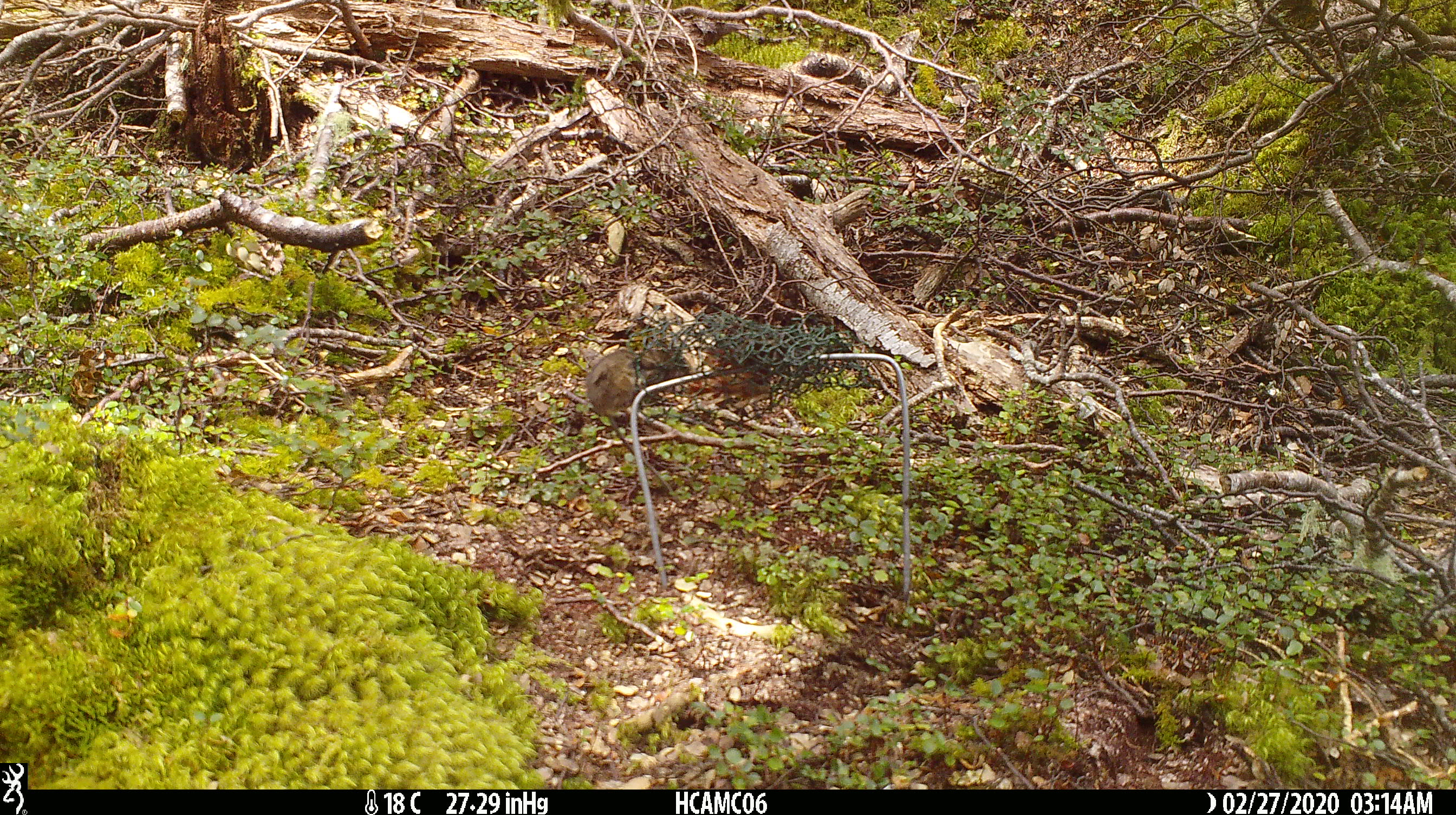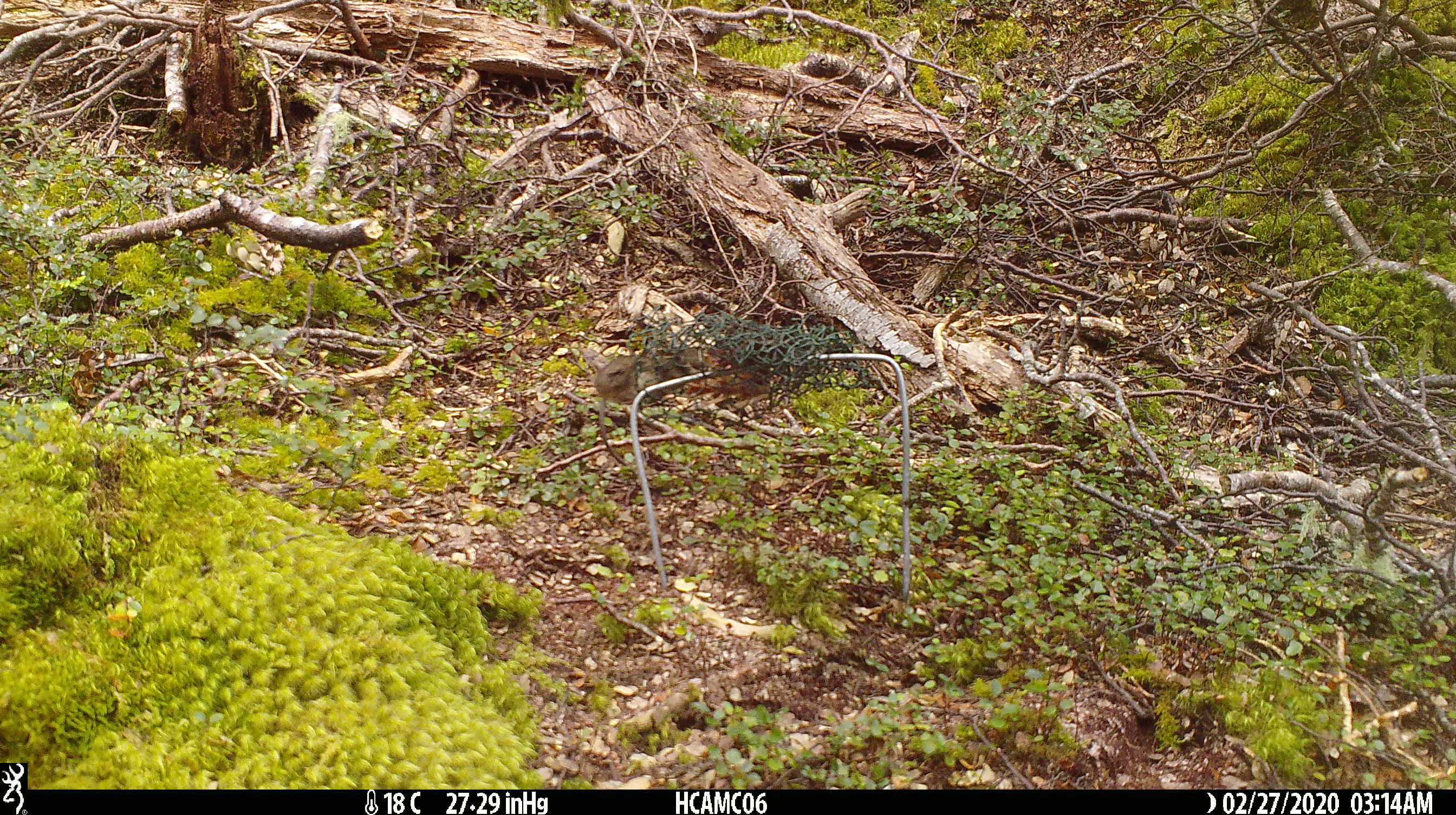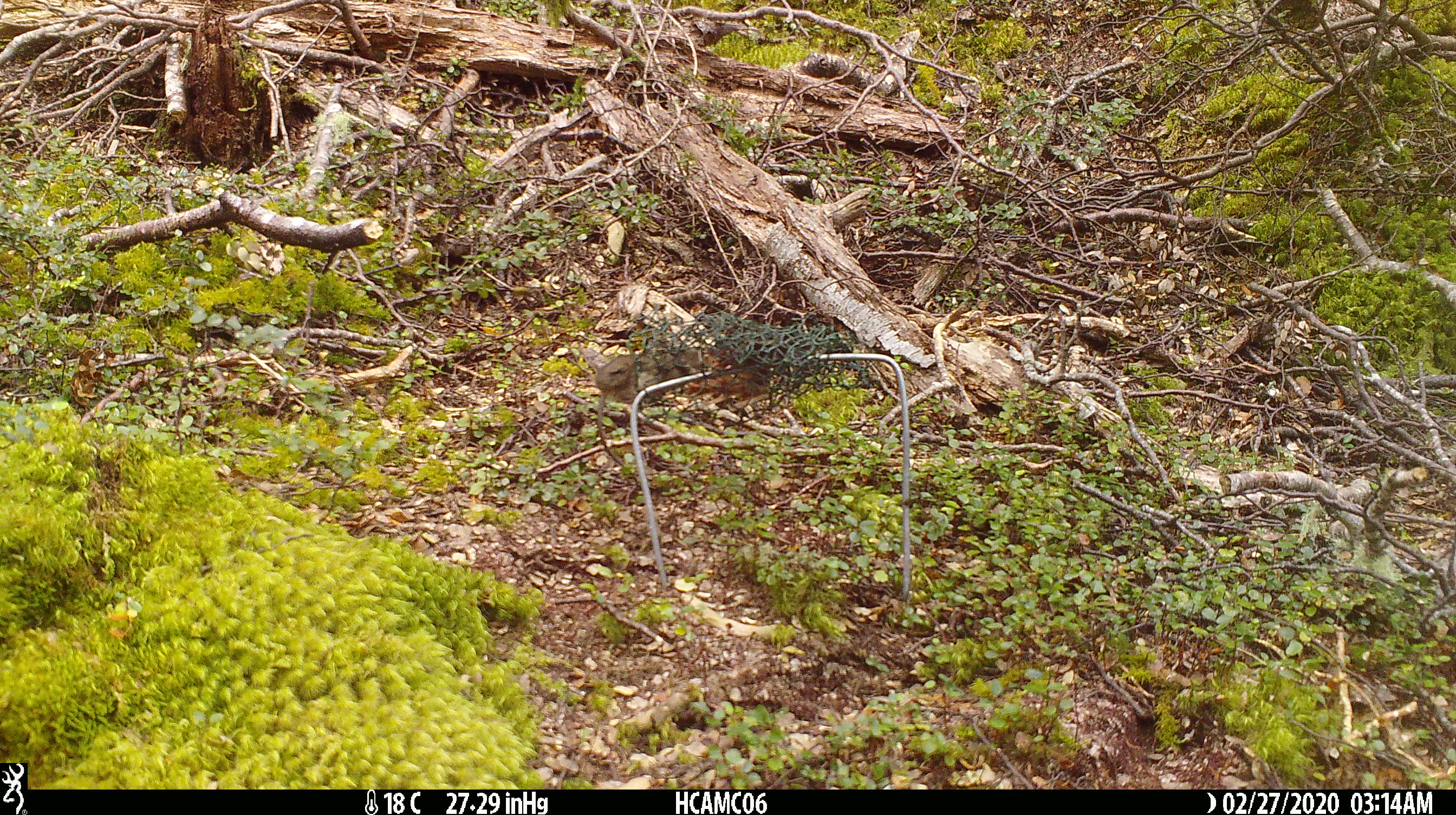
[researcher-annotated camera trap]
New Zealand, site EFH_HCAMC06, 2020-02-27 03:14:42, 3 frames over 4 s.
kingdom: Animalia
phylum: Chordata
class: Mammalia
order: Rodentia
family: Muridae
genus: Mus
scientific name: Mus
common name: mouse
Mouse (Mus).